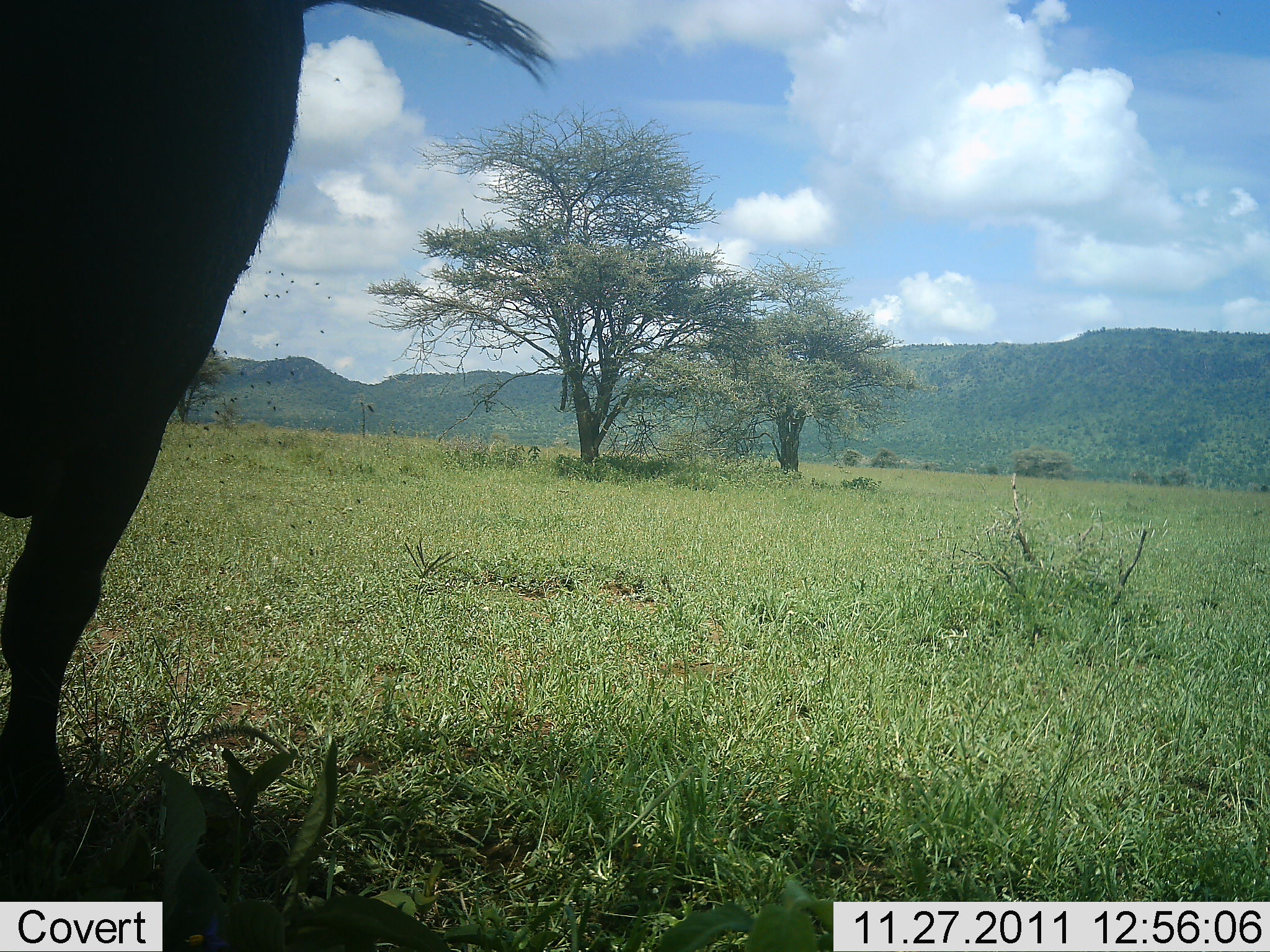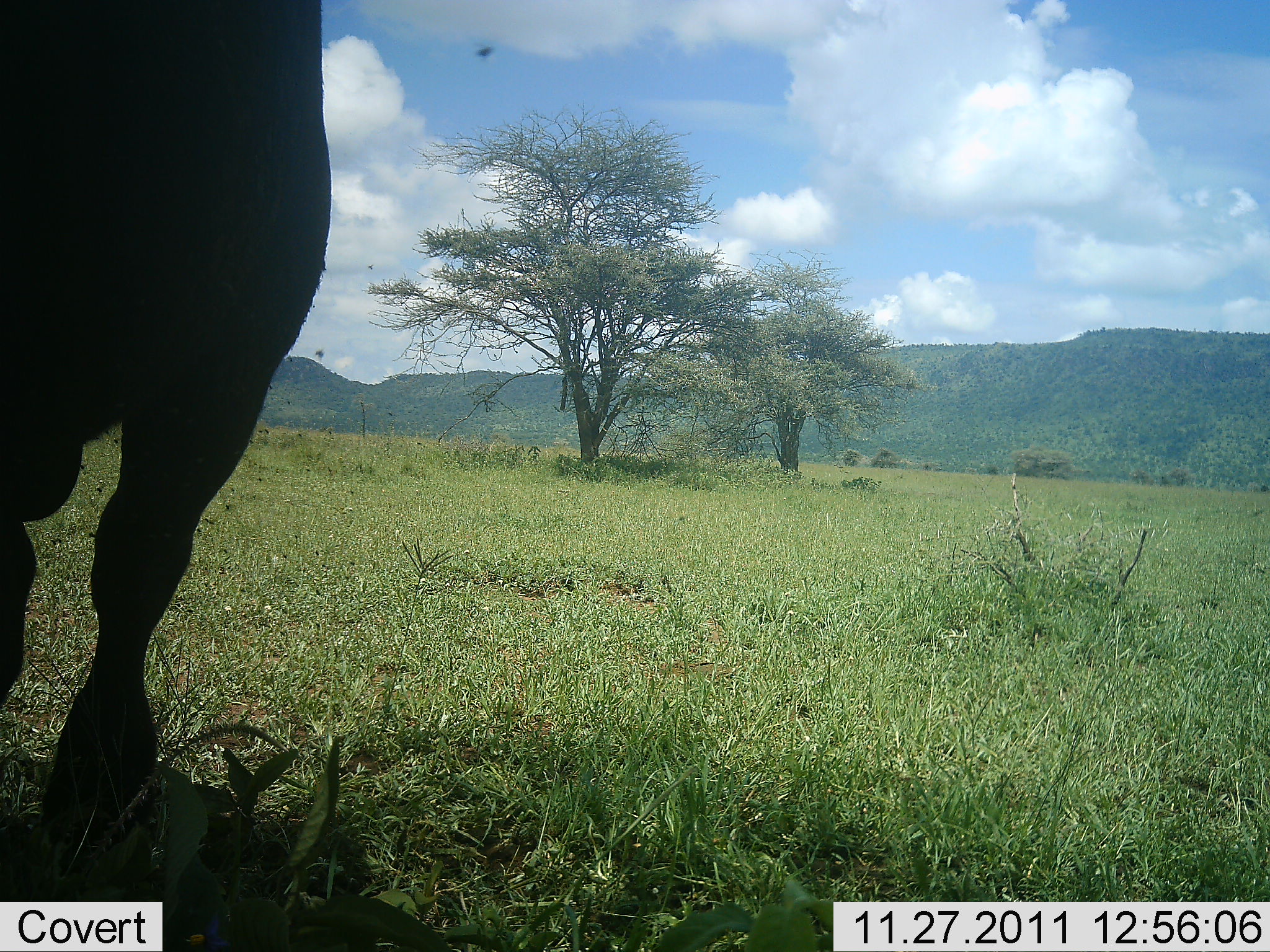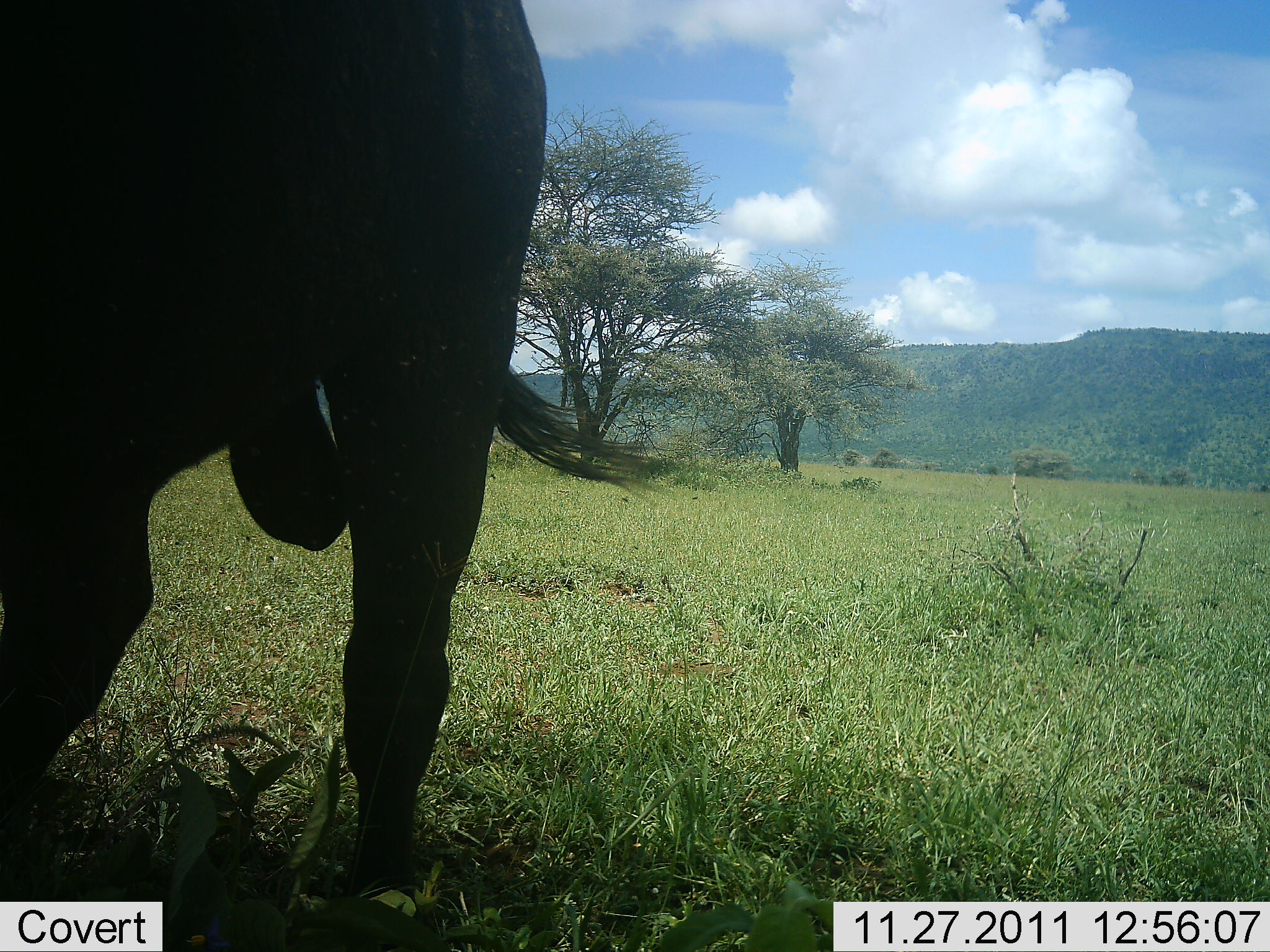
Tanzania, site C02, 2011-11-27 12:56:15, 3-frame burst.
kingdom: Animalia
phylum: Chordata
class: Mammalia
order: Artiodactyla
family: Bovidae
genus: Syncerus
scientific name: Syncerus caffer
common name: cape buffalo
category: buffalo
Buffalo (cape buffalo) (Syncerus caffer), count 1. Behavior (volunteer vote fractions): standing 62%, resting 8%, moving 38%, interacting 0%. Young present (vote fraction): 0%. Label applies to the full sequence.